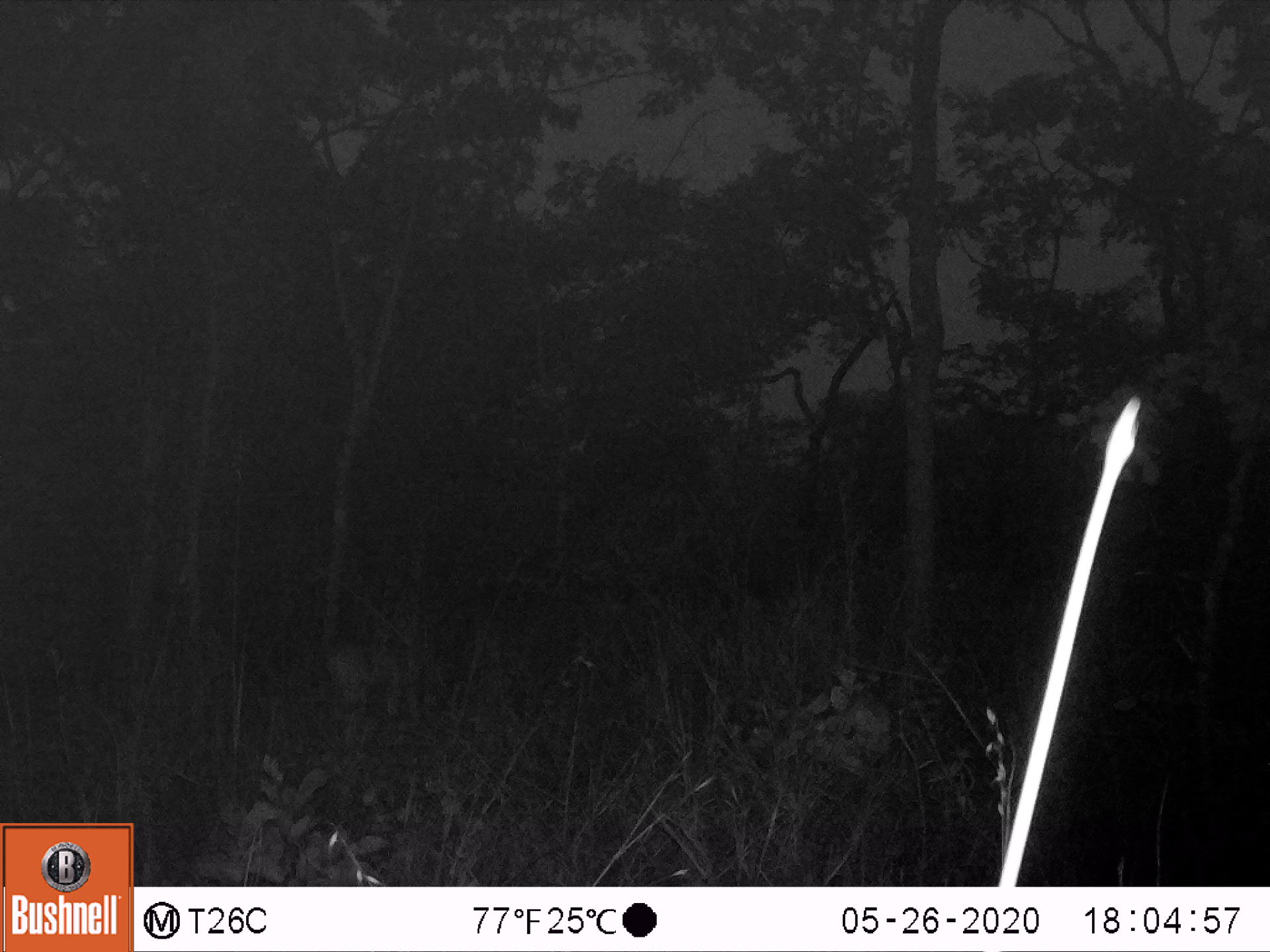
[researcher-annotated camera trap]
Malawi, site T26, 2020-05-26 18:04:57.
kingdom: Animalia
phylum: Chordata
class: Mammalia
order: Artiodactyla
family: Bovidae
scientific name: Antilopinae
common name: small antelope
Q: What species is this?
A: Small antelope (Antilopinae).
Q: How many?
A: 1.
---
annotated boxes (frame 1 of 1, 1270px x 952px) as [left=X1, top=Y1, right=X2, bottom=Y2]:
small antelope: [left=321, top=608, right=484, bottom=756]